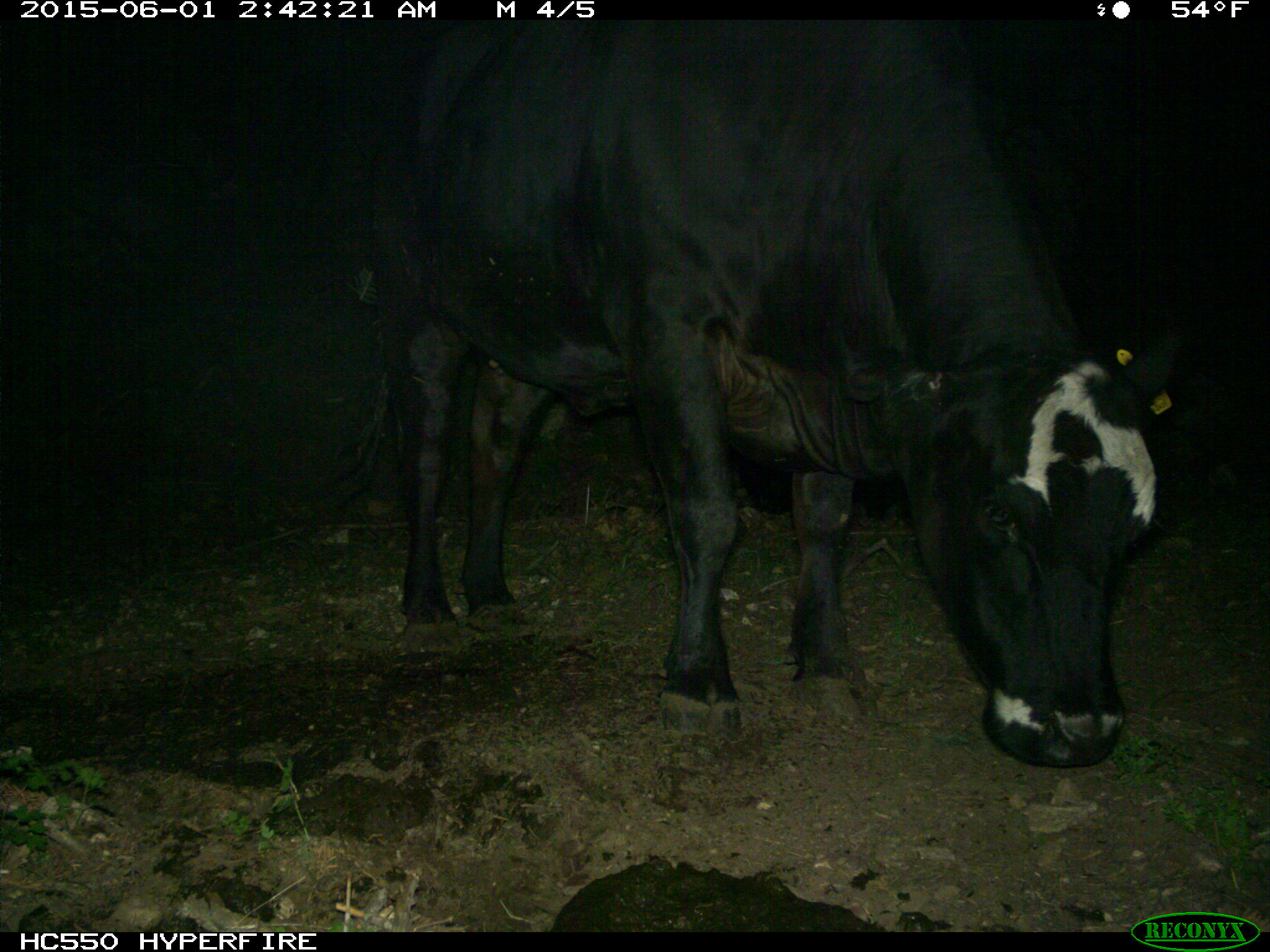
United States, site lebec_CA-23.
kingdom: Animalia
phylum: Chordata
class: Mammalia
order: Artiodactyla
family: Bovidae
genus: Bos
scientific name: Bos taurus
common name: domestic cow